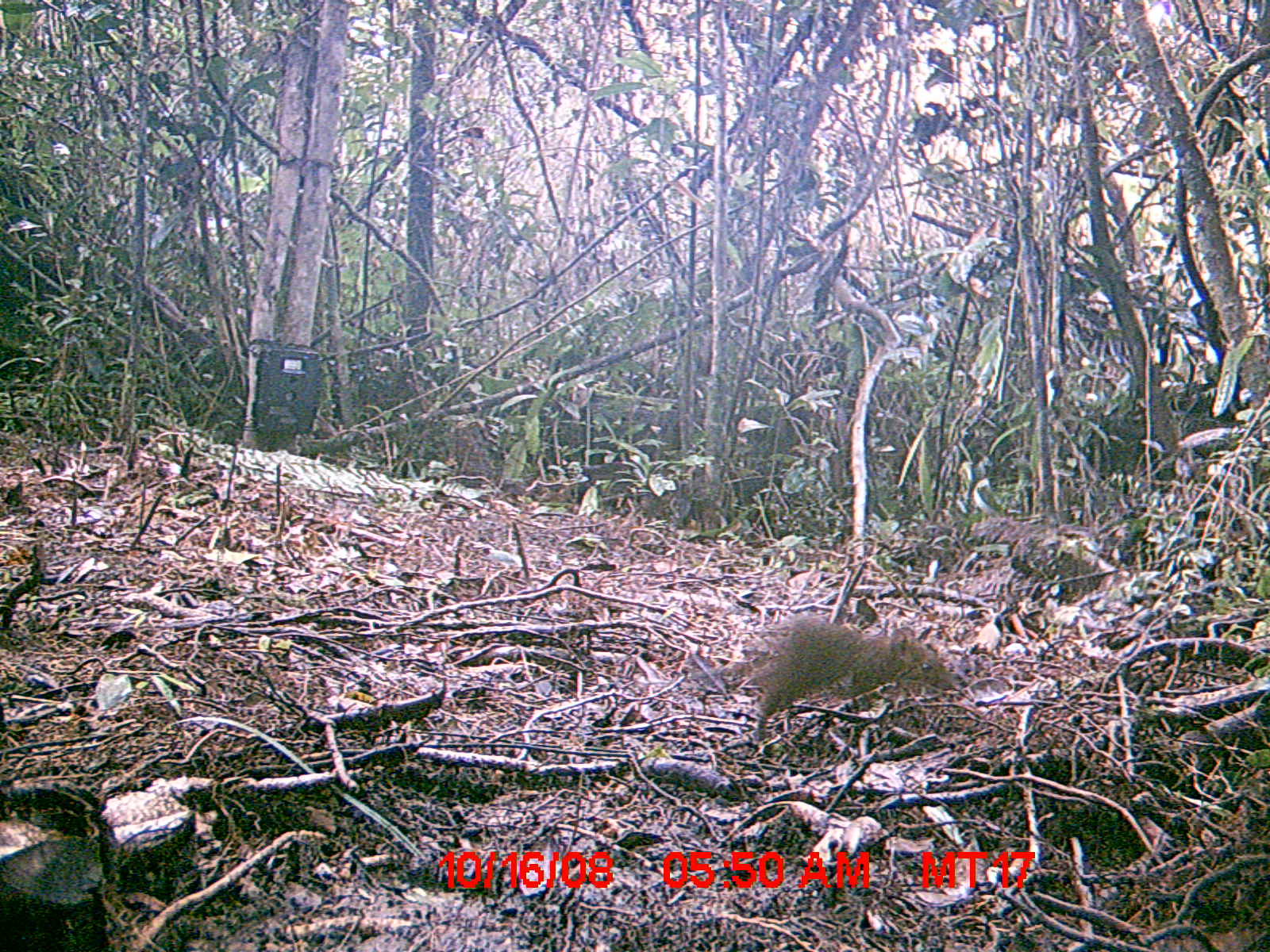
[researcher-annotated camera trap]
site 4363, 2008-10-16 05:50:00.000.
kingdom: Animalia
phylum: Chordata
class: Mammalia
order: Rodentia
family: Nesomyidae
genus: Nesomys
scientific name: Nesomys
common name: nesomys rodents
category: nesomys sp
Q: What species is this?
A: Nesomys sp (nesomys rodents) (Nesomys).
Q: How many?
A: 1.